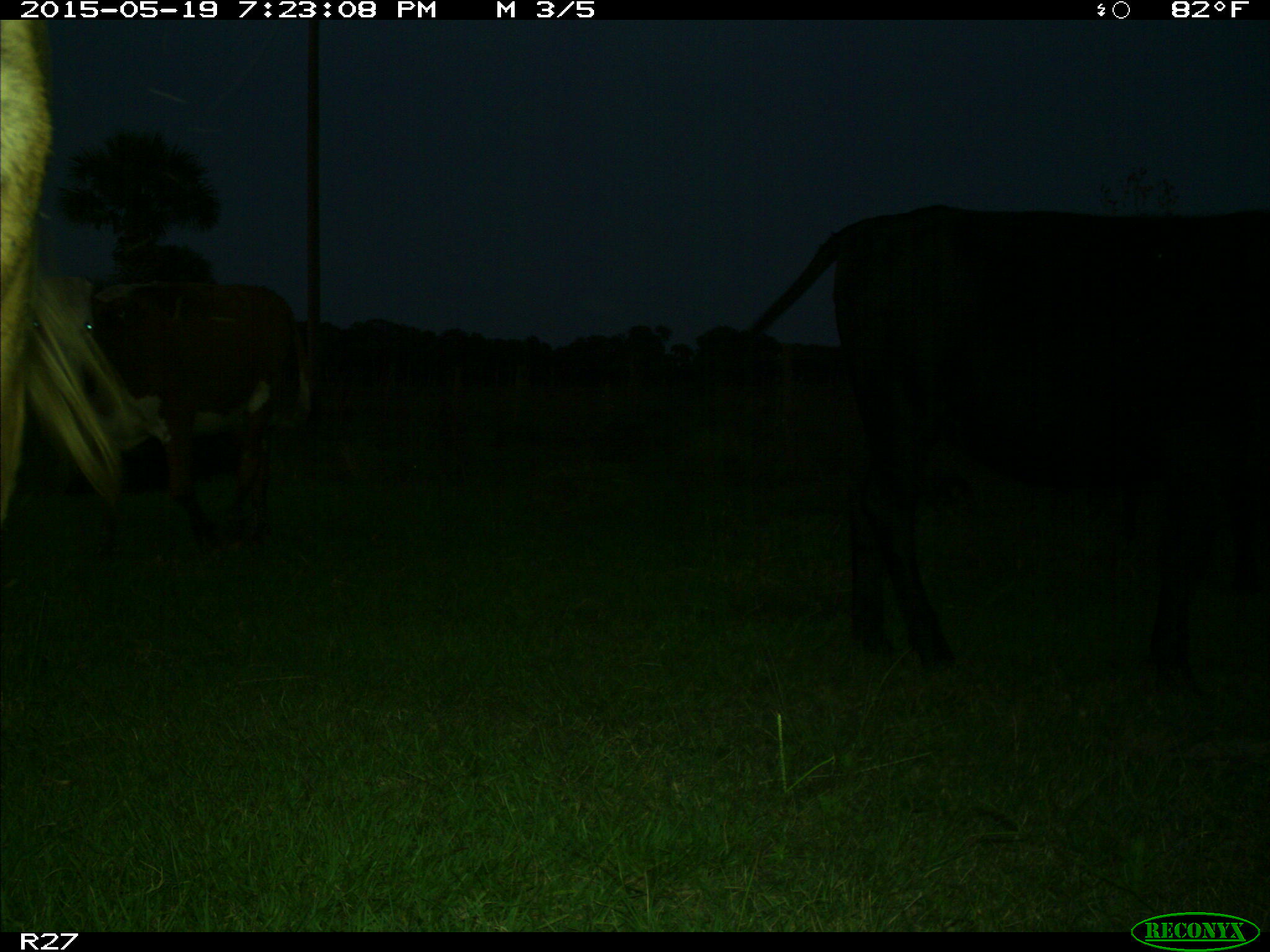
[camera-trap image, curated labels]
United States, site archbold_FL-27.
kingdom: Animalia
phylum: Chordata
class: Mammalia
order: Artiodactyla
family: Bovidae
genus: Bos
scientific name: Bos taurus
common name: domestic cow